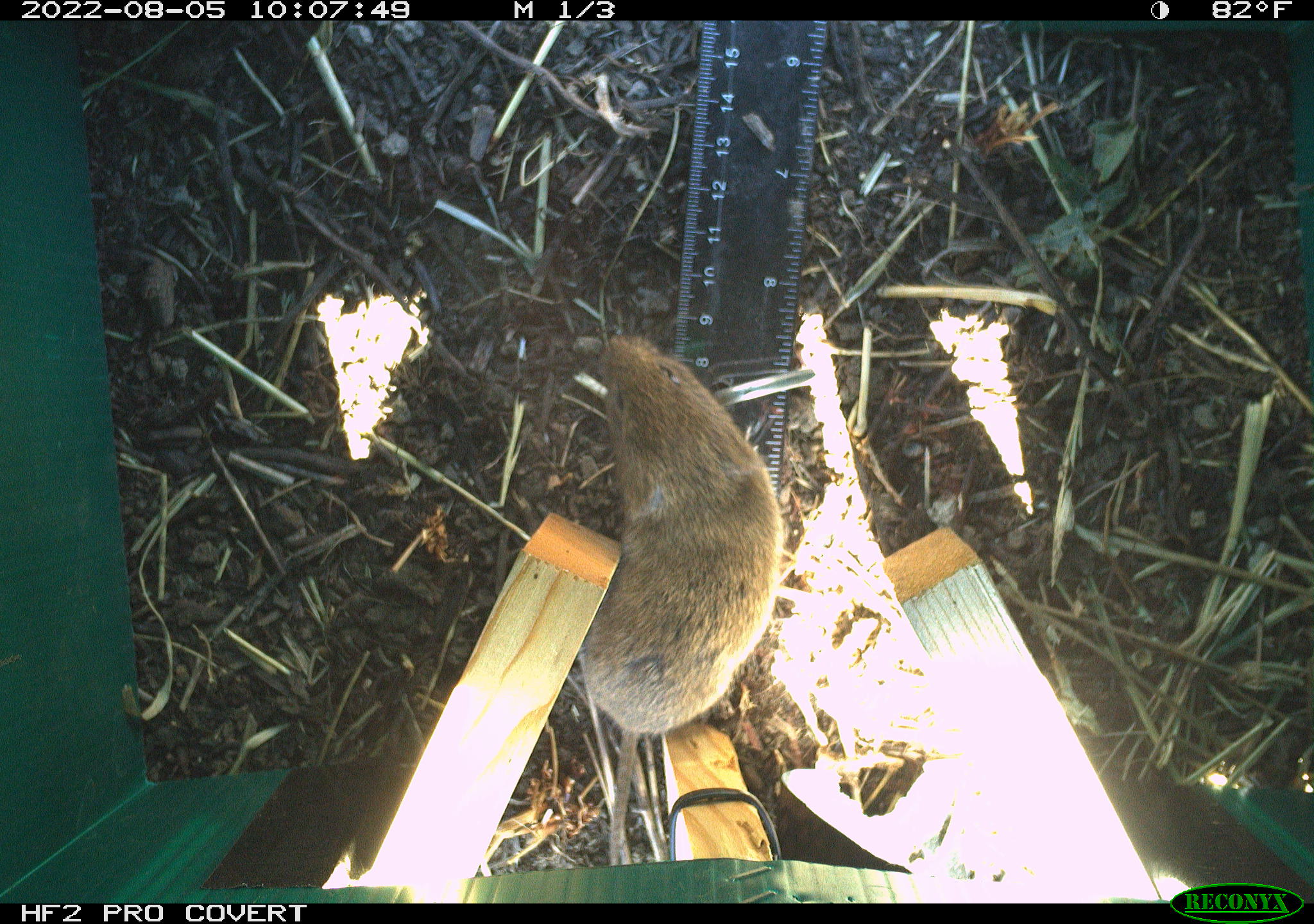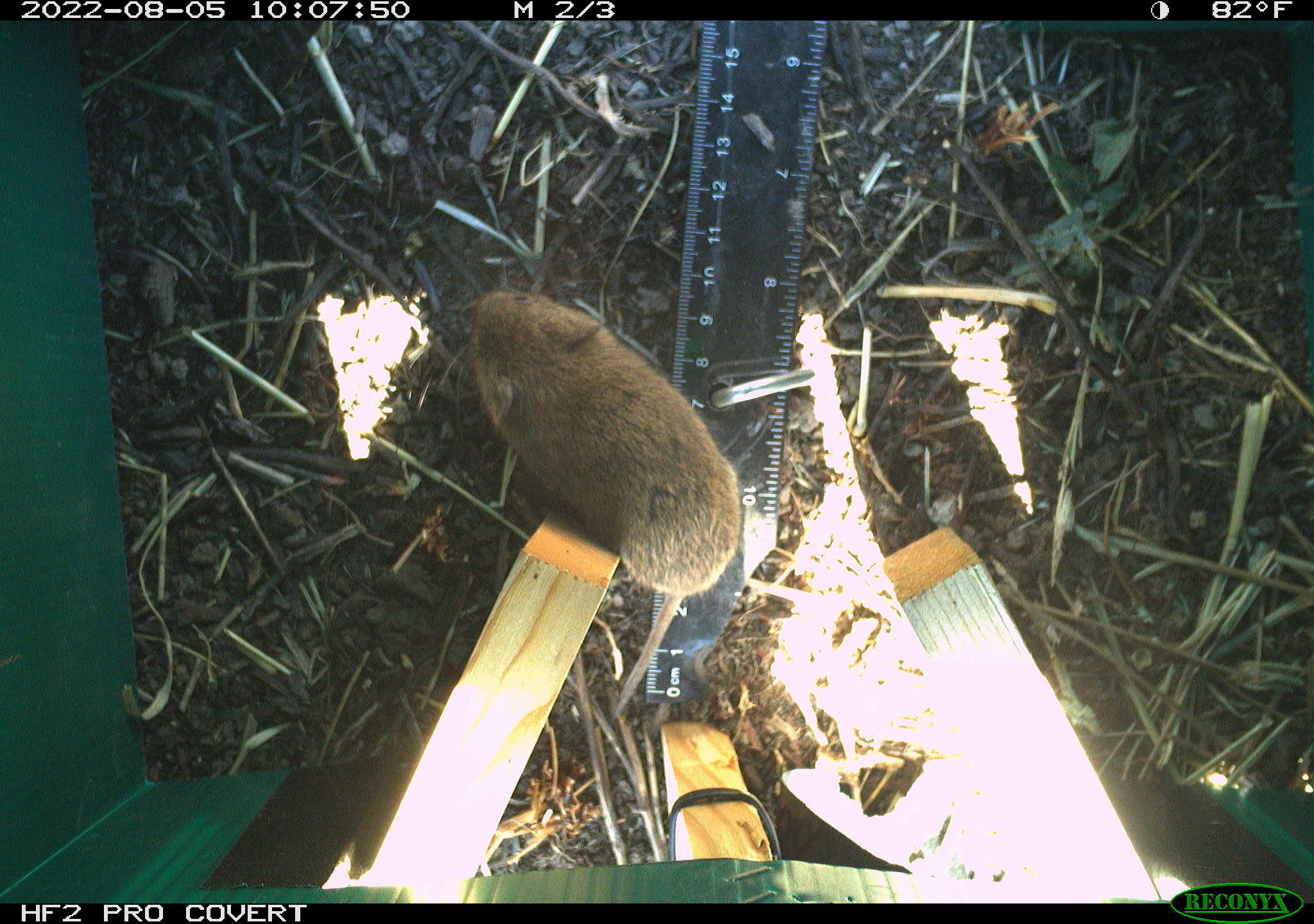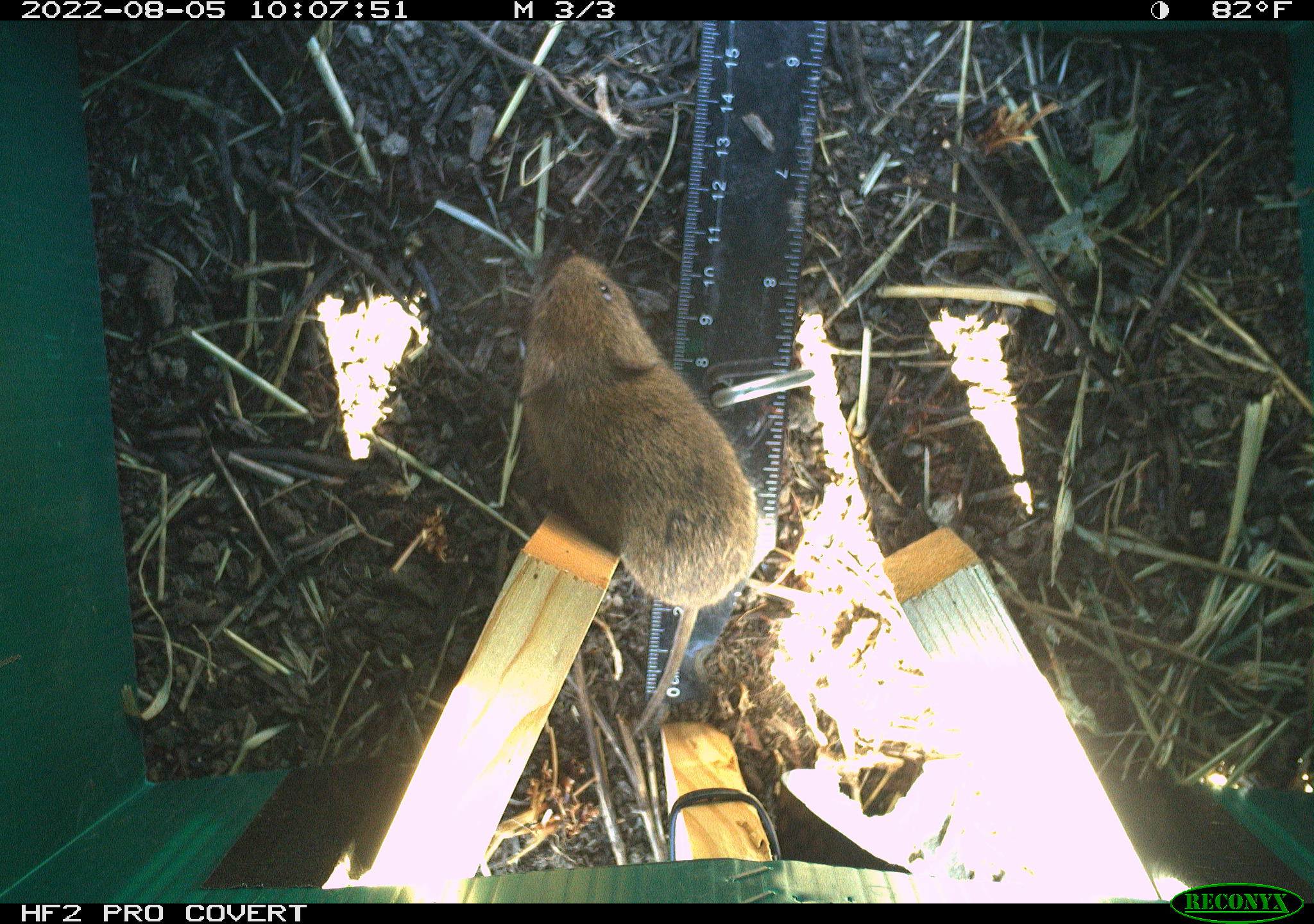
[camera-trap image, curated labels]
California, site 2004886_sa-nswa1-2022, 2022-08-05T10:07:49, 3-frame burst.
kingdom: Animalia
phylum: Chordata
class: Mammalia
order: Rodentia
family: Cricetidae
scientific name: Cricetidae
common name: hamsters, voles, lemmings, and allies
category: cricetidae family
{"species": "cricetidae family (hamsters, voles, lemmings, and allies) (Cricetidae)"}